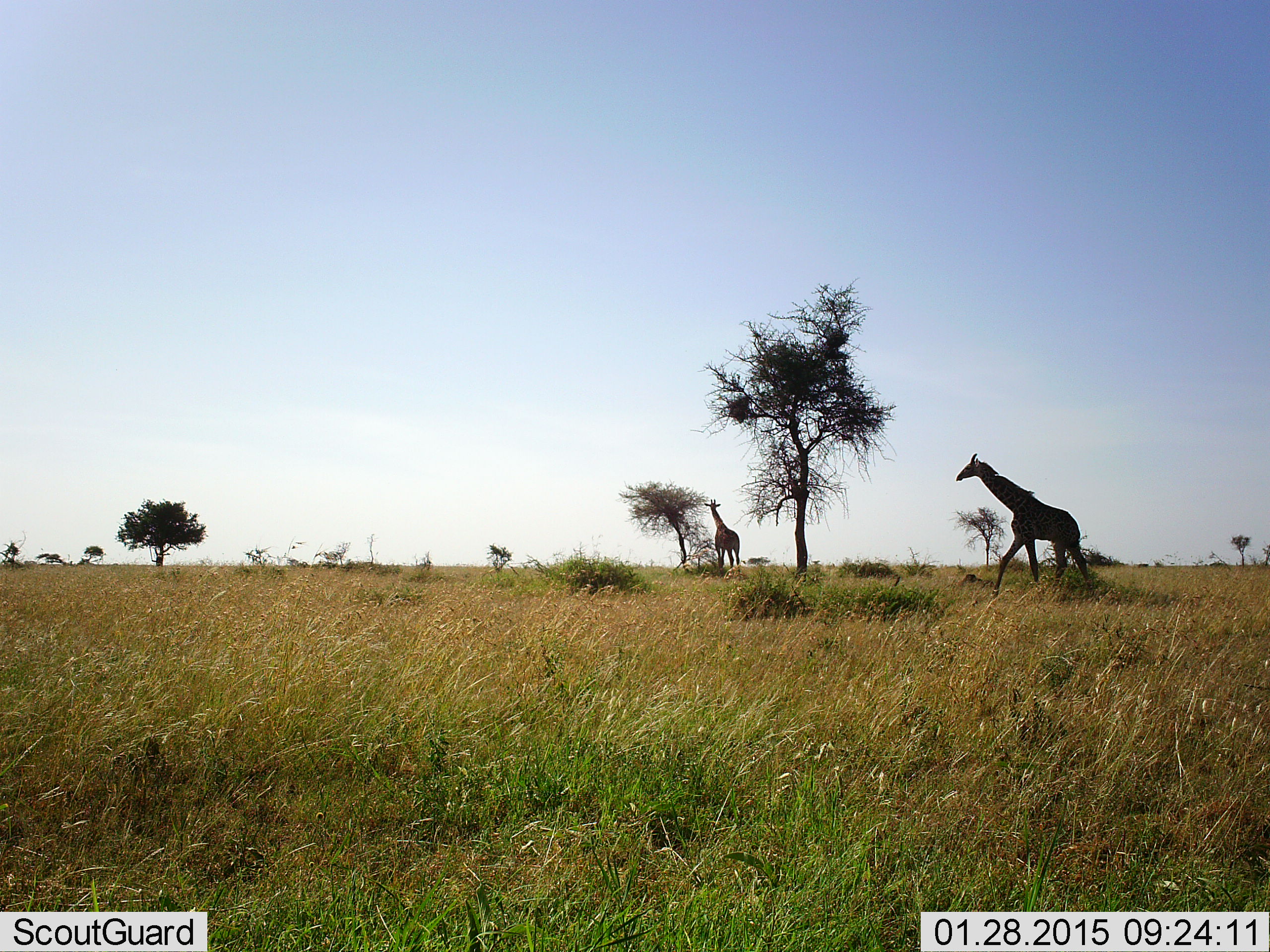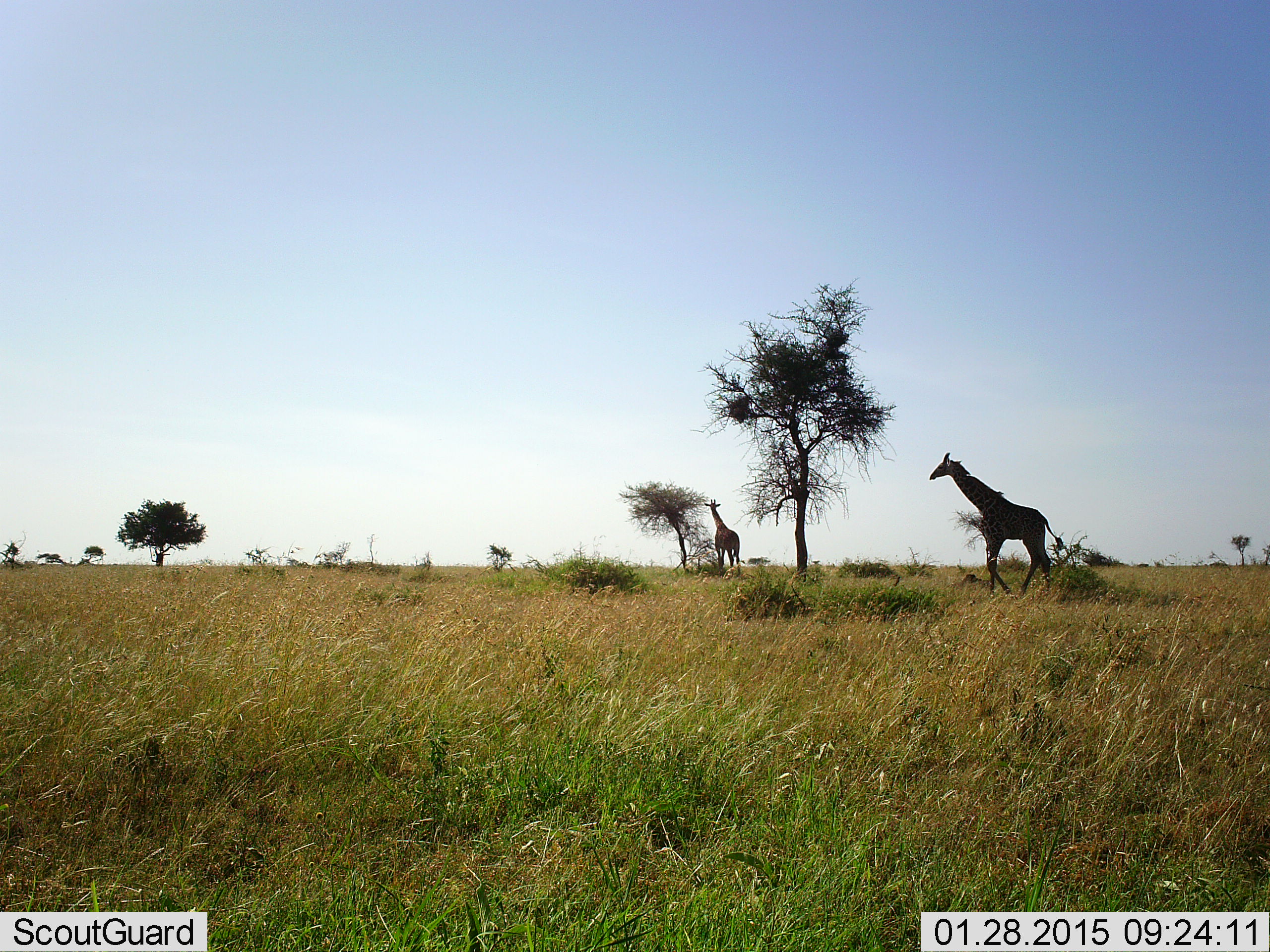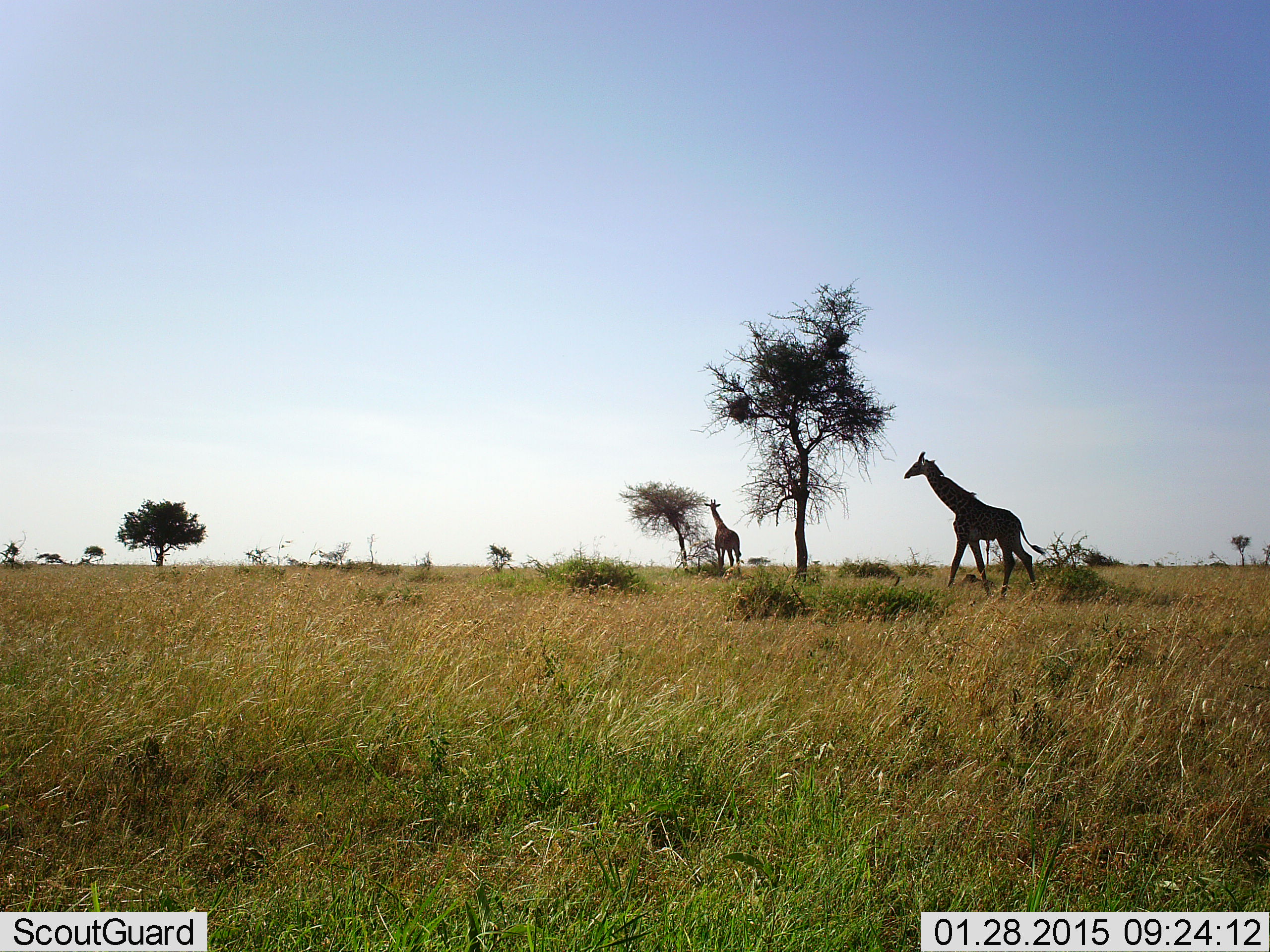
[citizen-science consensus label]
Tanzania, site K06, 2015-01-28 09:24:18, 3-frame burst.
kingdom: Animalia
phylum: Chordata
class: Mammalia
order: Artiodactyla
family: Giraffidae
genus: Giraffa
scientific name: Giraffa camelopardalis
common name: giraffe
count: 2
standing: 60%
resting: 0%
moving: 70%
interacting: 0%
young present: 0%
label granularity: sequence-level